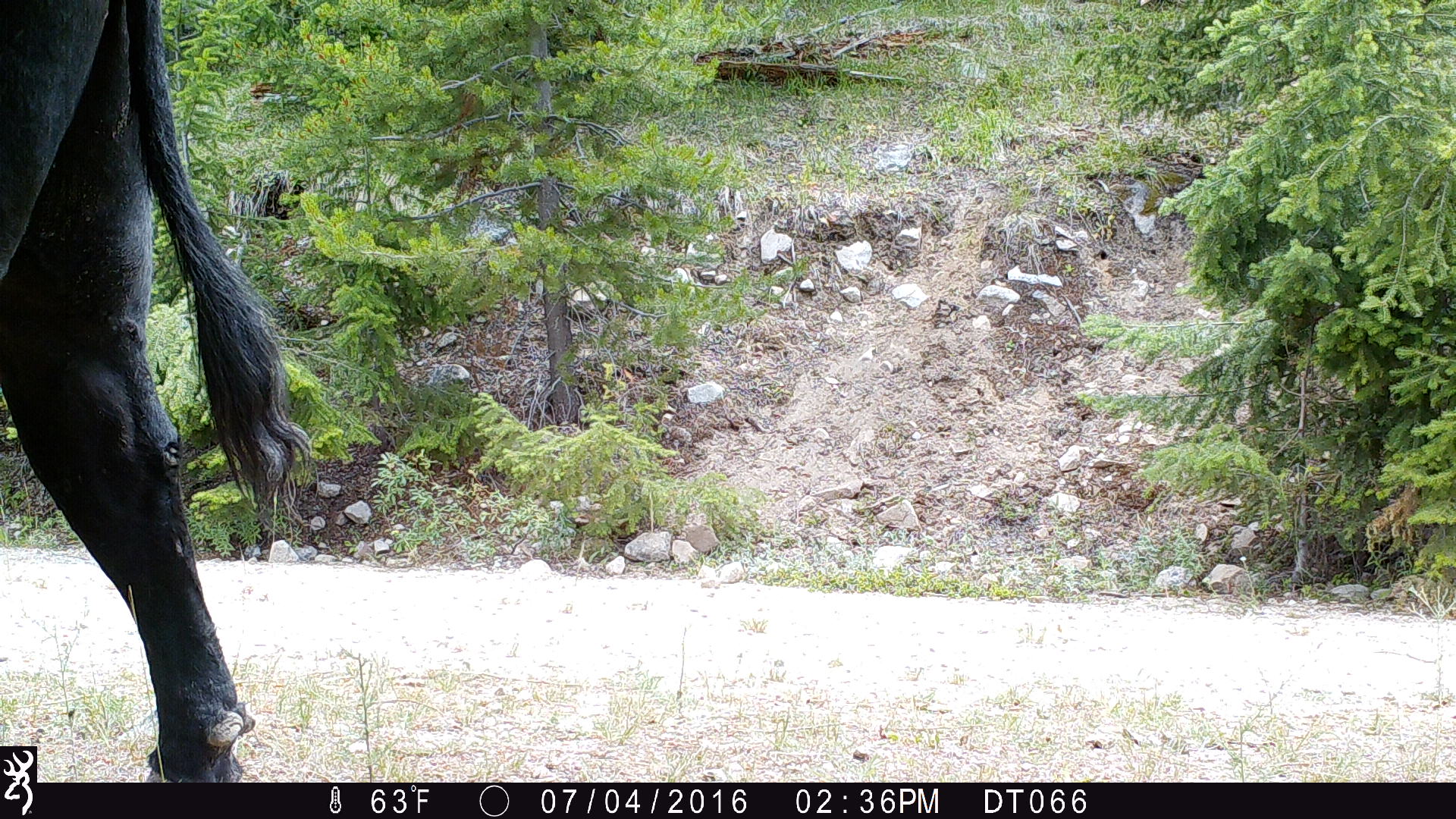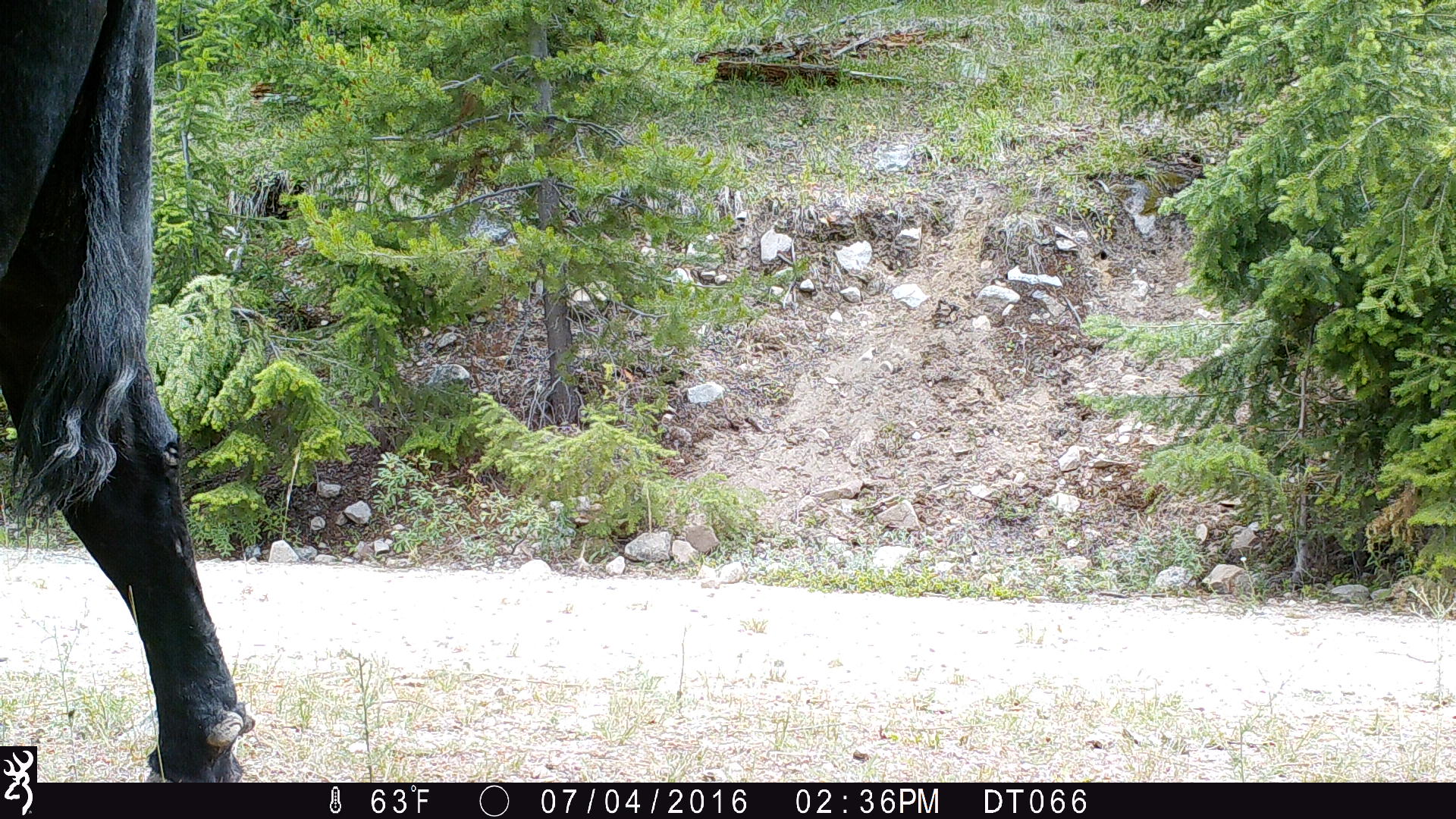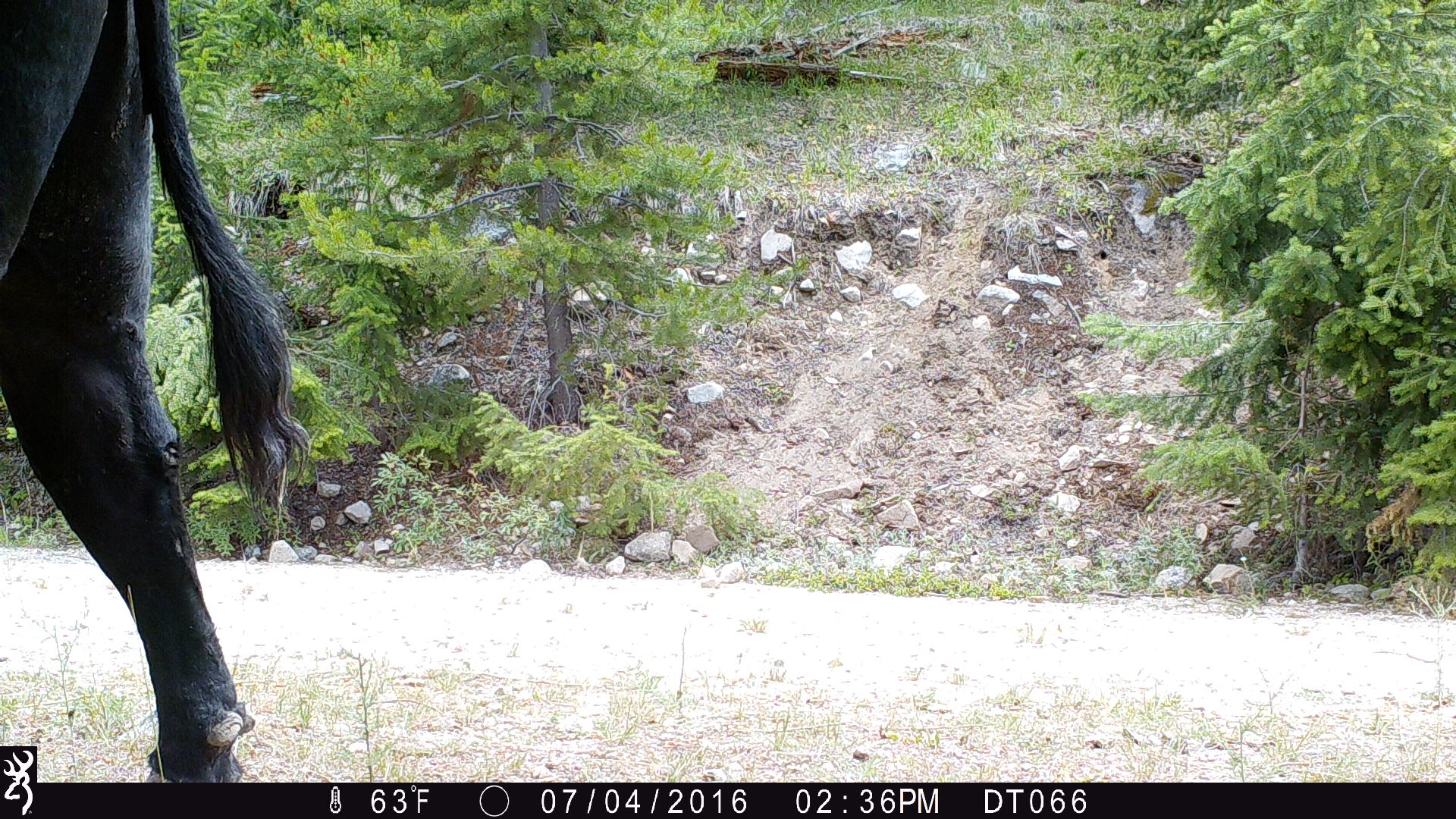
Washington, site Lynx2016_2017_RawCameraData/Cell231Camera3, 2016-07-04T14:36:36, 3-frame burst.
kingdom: Animalia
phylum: Chordata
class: Mammalia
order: Artiodactyla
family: Bovidae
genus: Bos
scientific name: Bos taurus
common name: domestic cattle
Domestic cattle (Bos taurus). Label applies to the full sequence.